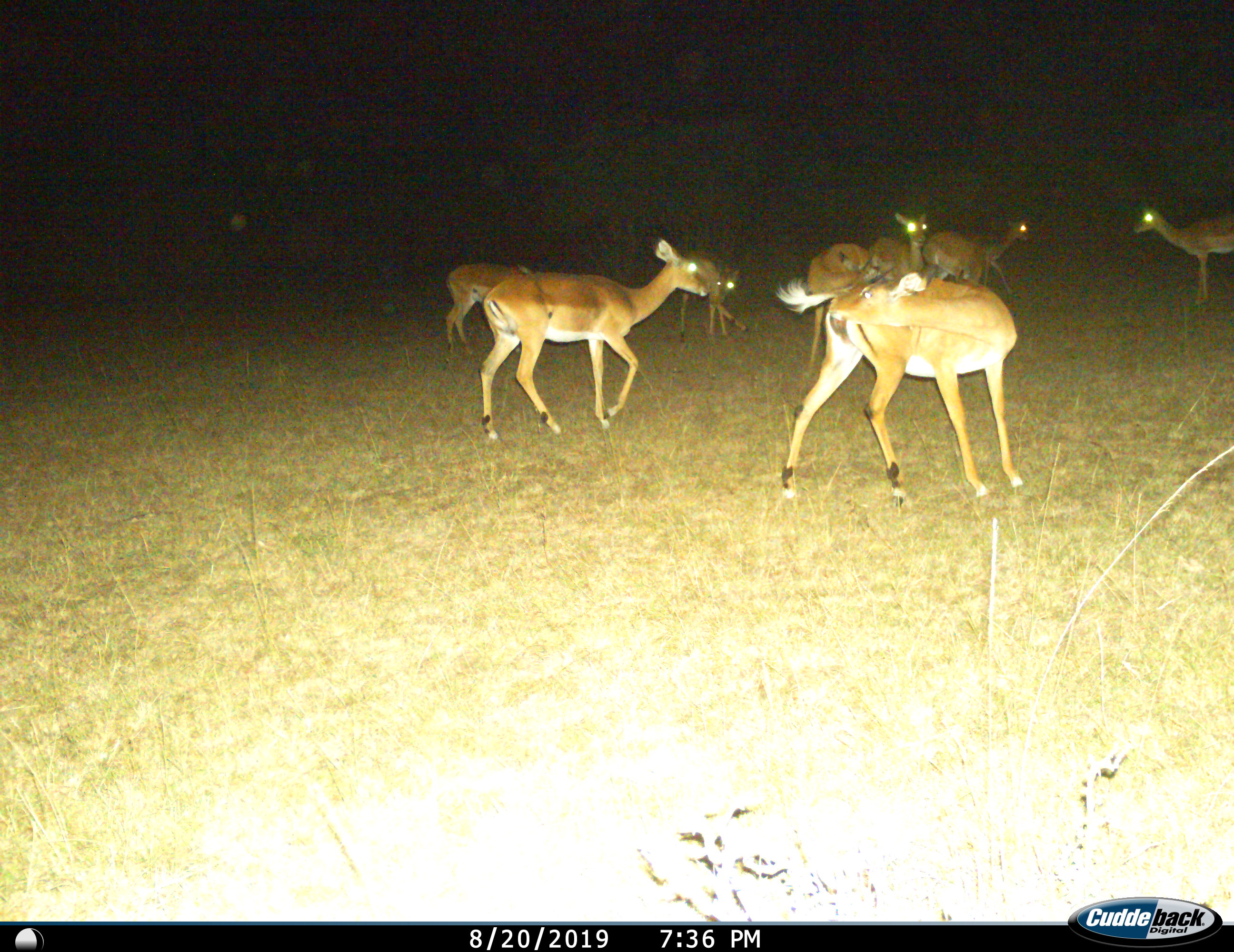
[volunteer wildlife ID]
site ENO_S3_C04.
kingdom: Animalia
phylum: Chordata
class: Mammalia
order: Artiodactyla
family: Bovidae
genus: Aepyceros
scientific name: Aepyceros melampus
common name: impala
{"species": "impala (Aepyceros melampus)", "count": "8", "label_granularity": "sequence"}